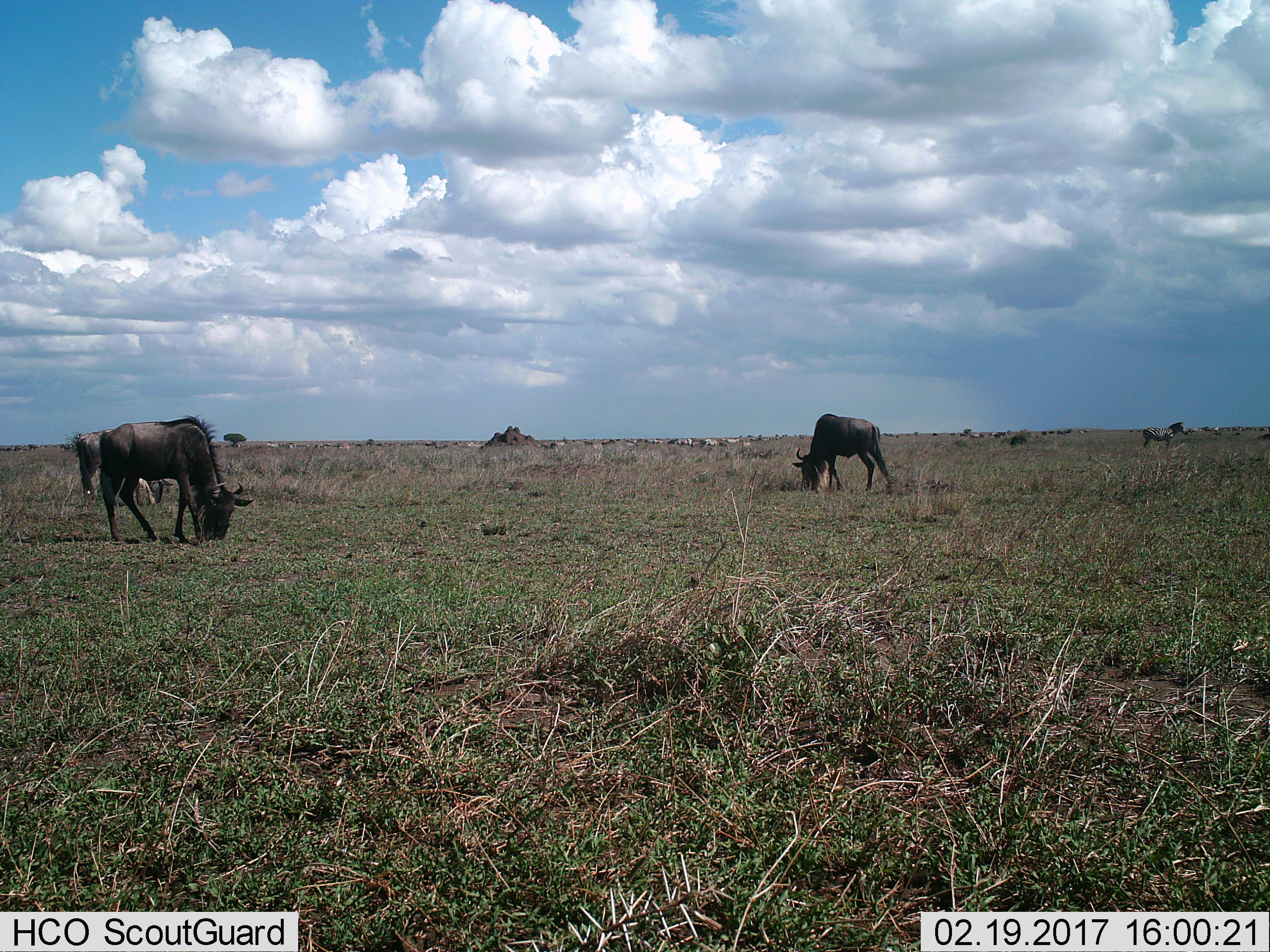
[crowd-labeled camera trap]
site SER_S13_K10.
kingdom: Animalia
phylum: Chordata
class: Mammalia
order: Artiodactyla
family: Bovidae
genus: Connochaetes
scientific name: Connochaetes taurinus taurinus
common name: blue wildebeest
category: wildebeestblue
Wildebeestblue (blue wildebeest) (Connochaetes taurinus taurinus), count 3. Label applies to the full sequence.